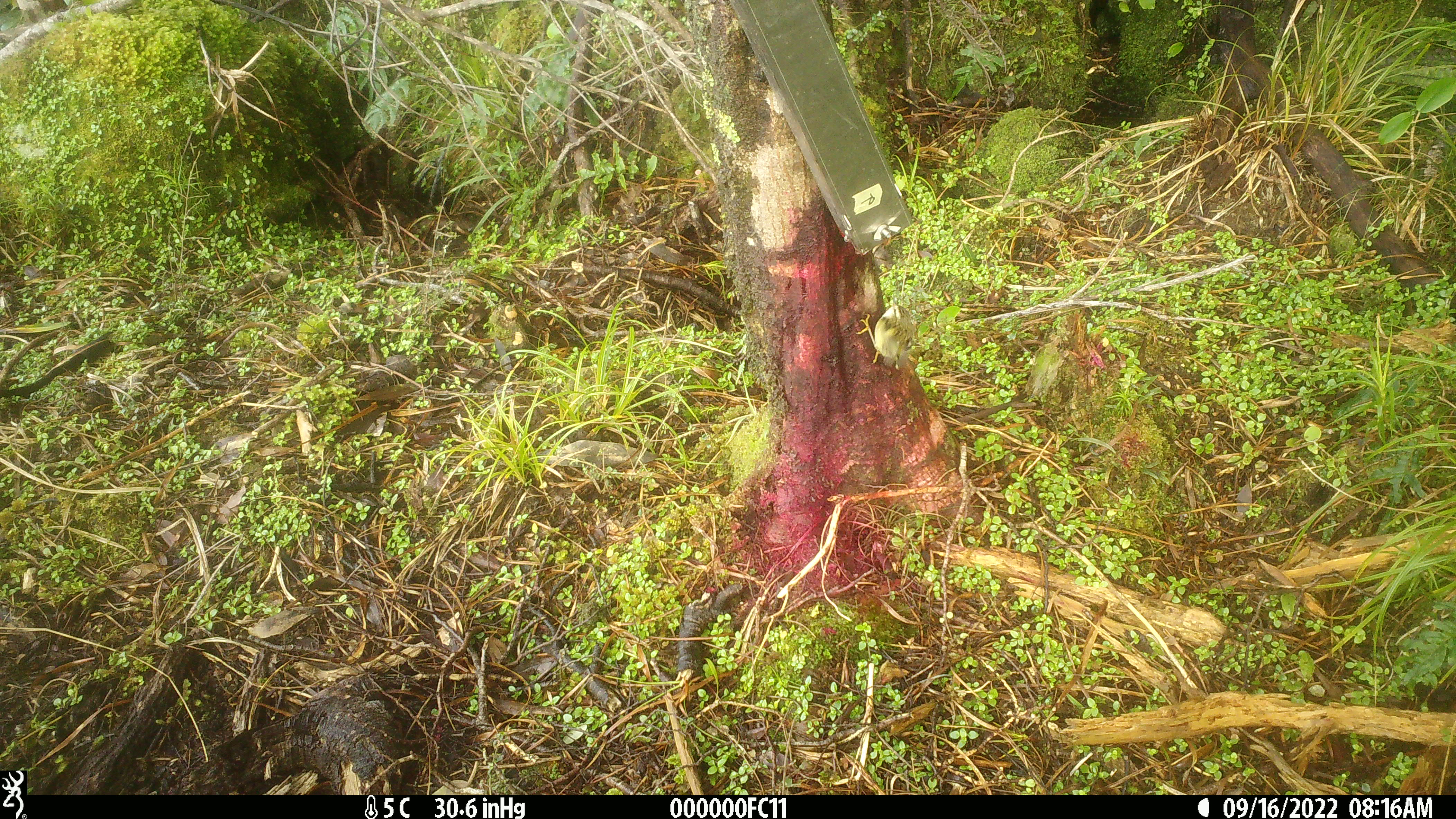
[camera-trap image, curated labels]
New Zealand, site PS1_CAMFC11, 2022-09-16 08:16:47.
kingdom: Animalia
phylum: Chordata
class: Aves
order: Passeriformes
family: Acanthisittidae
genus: Acanthisitta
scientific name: Acanthisitta chloris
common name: rifleman